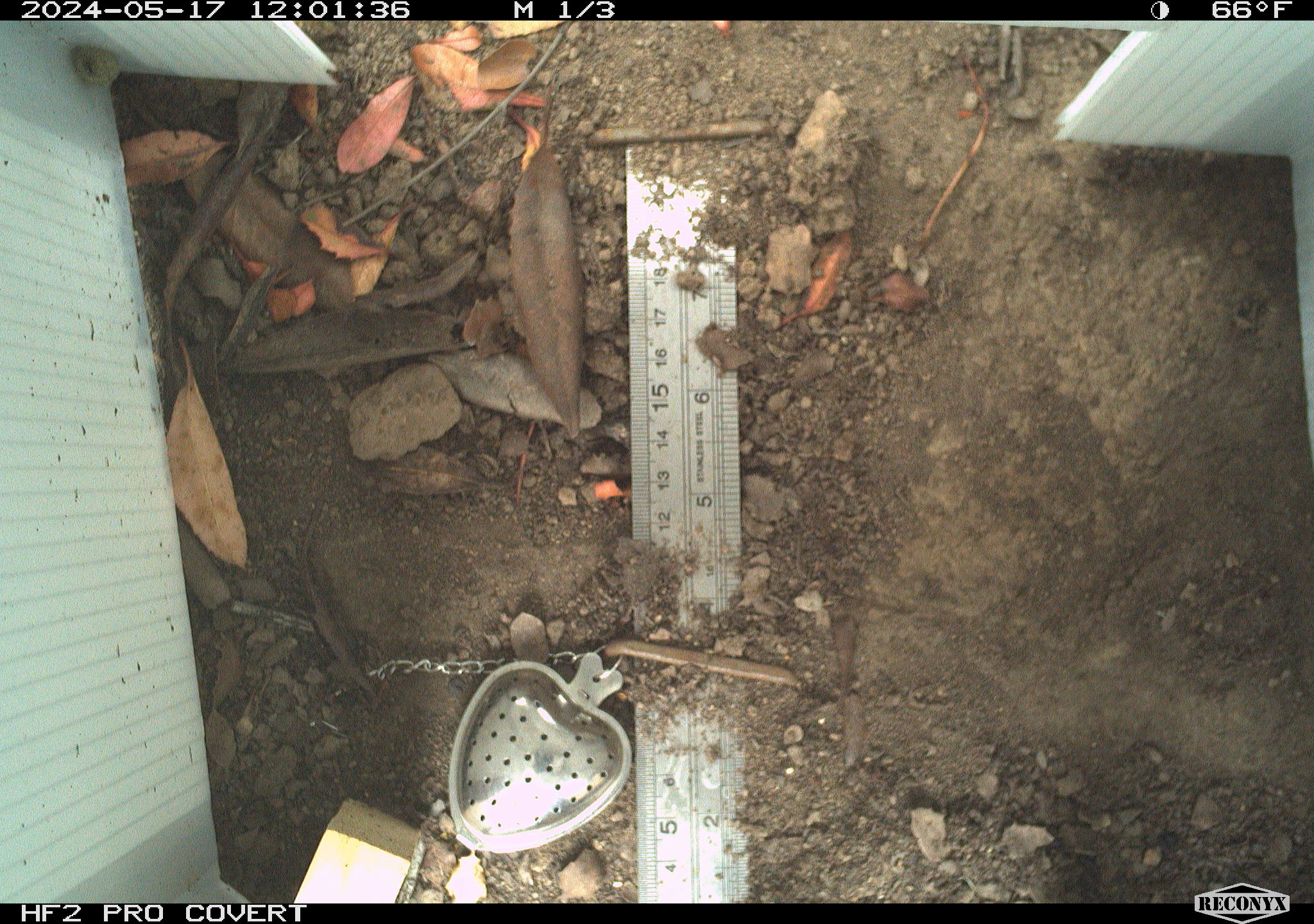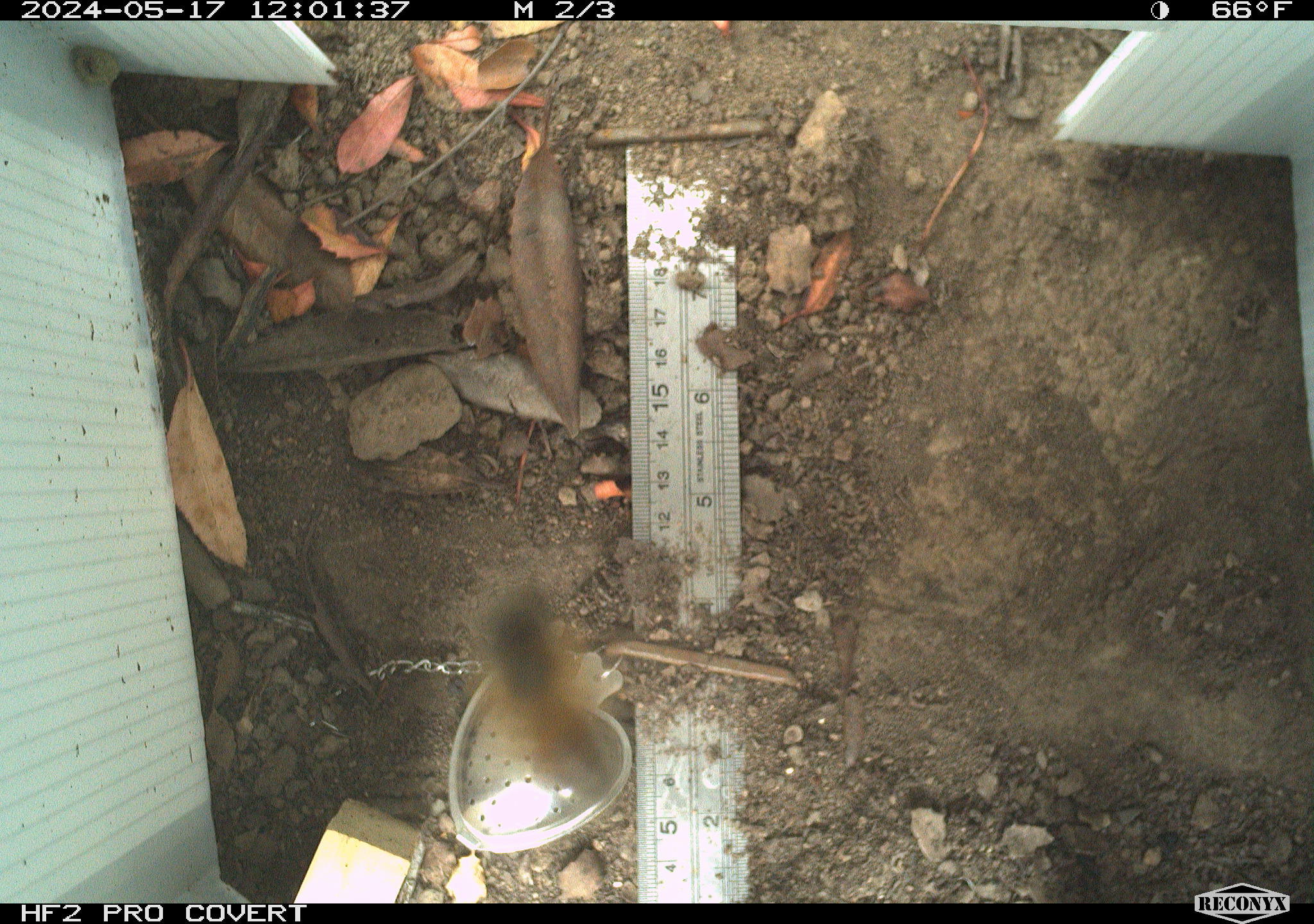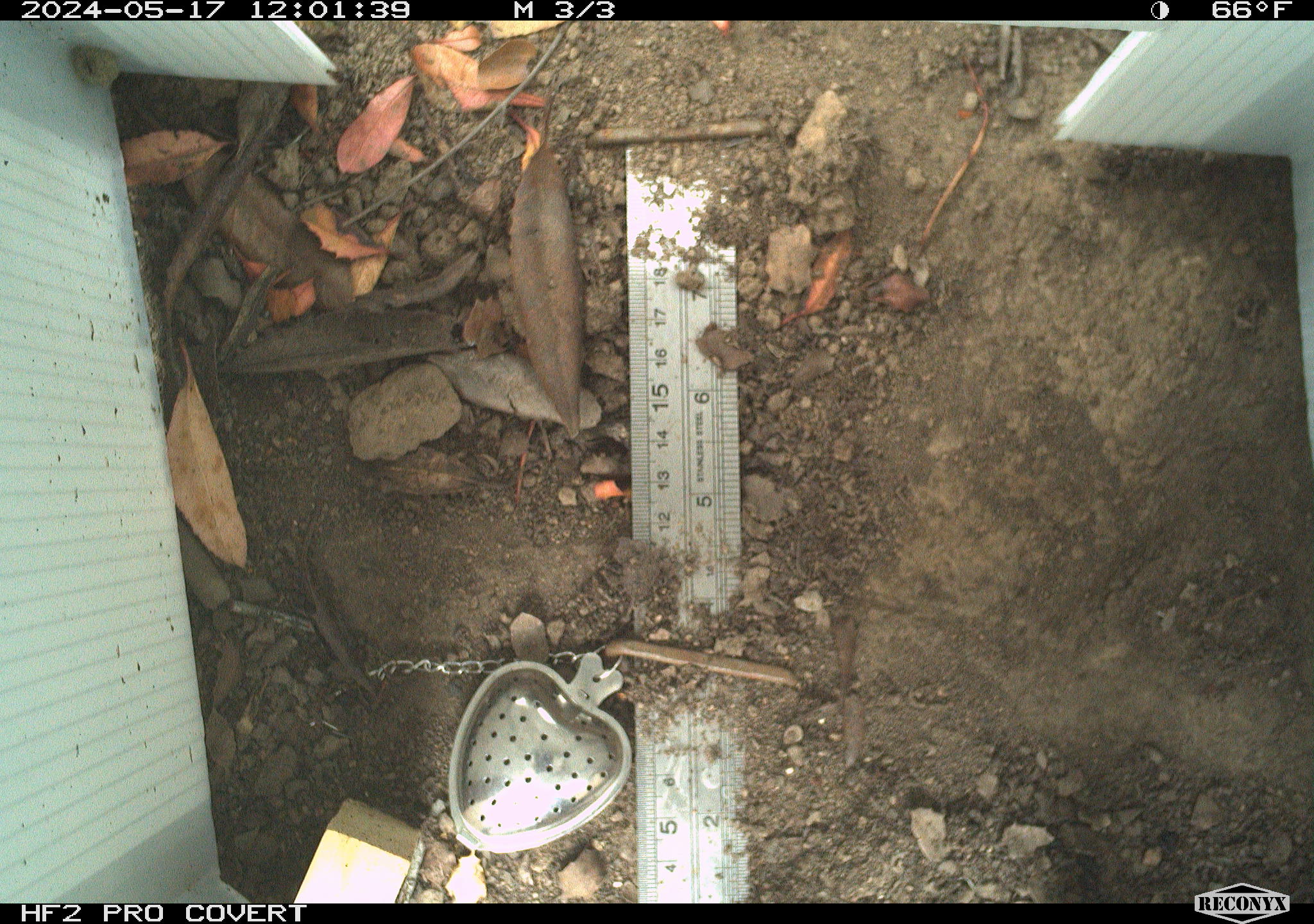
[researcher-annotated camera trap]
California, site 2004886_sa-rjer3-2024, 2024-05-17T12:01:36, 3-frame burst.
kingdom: Animalia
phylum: Arthropoda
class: Insecta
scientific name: Insecta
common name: insect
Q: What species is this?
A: Insect (Insecta).